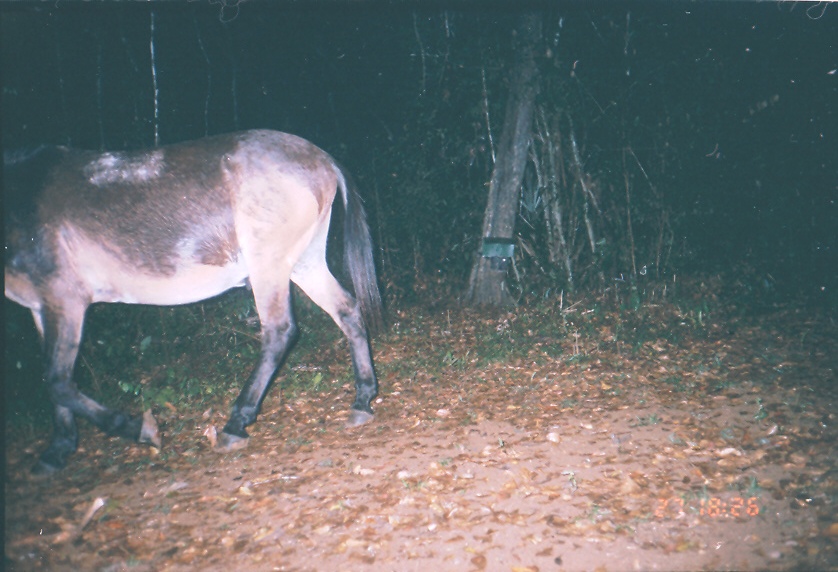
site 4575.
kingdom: Animalia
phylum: Chordata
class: Mammalia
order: Perissodactyla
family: Equidae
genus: Equus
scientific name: Equus ferus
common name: wild horse